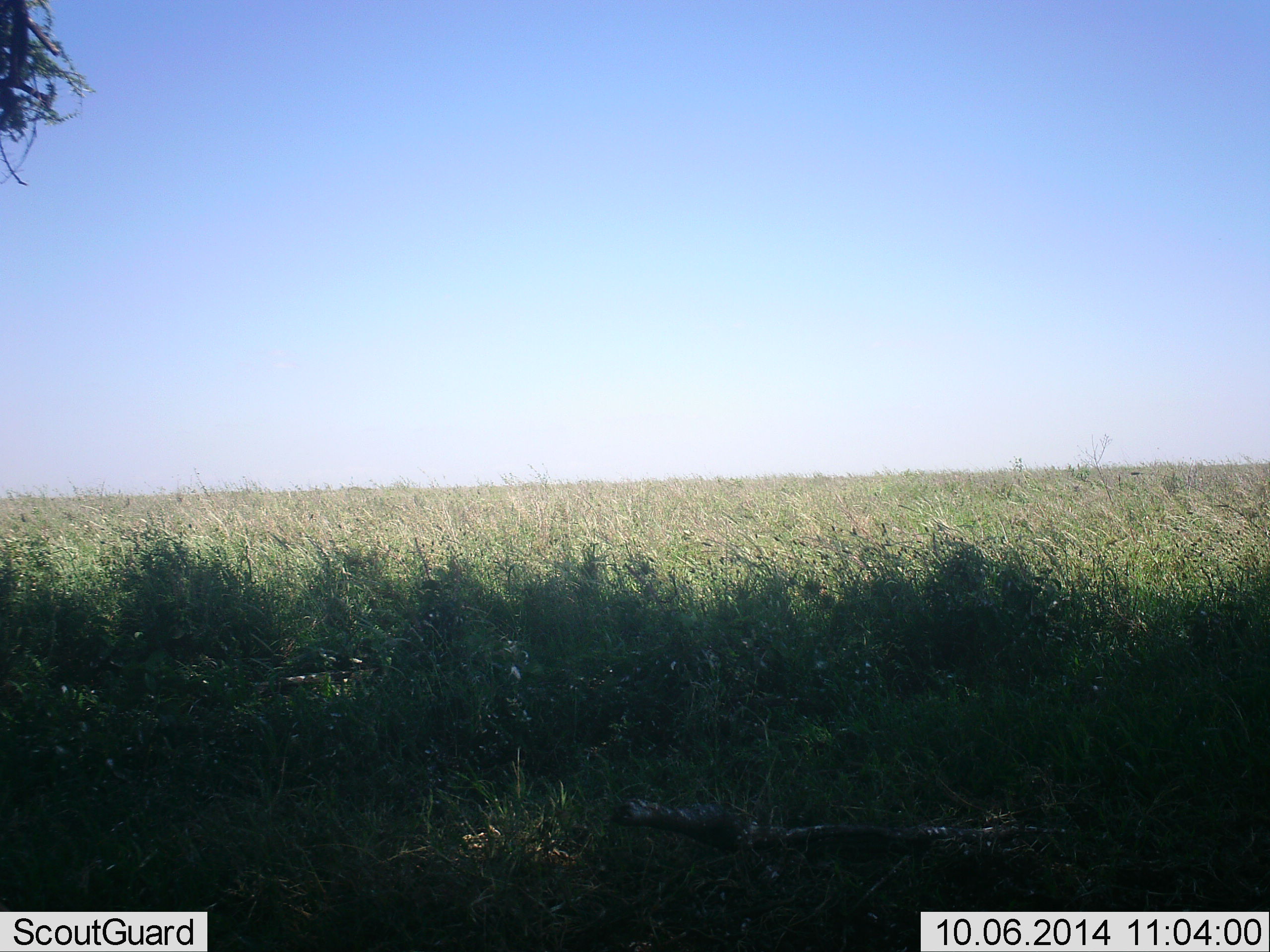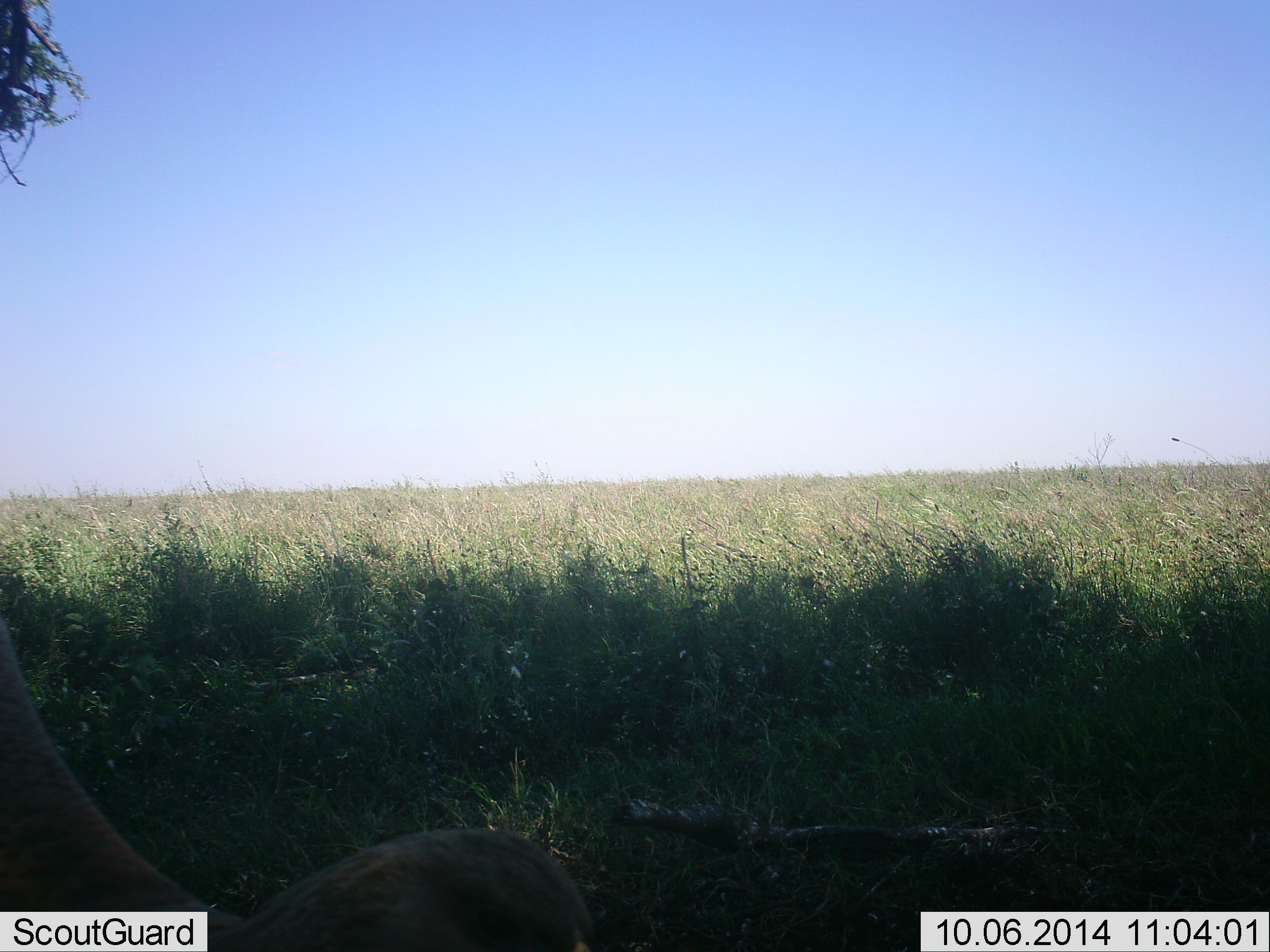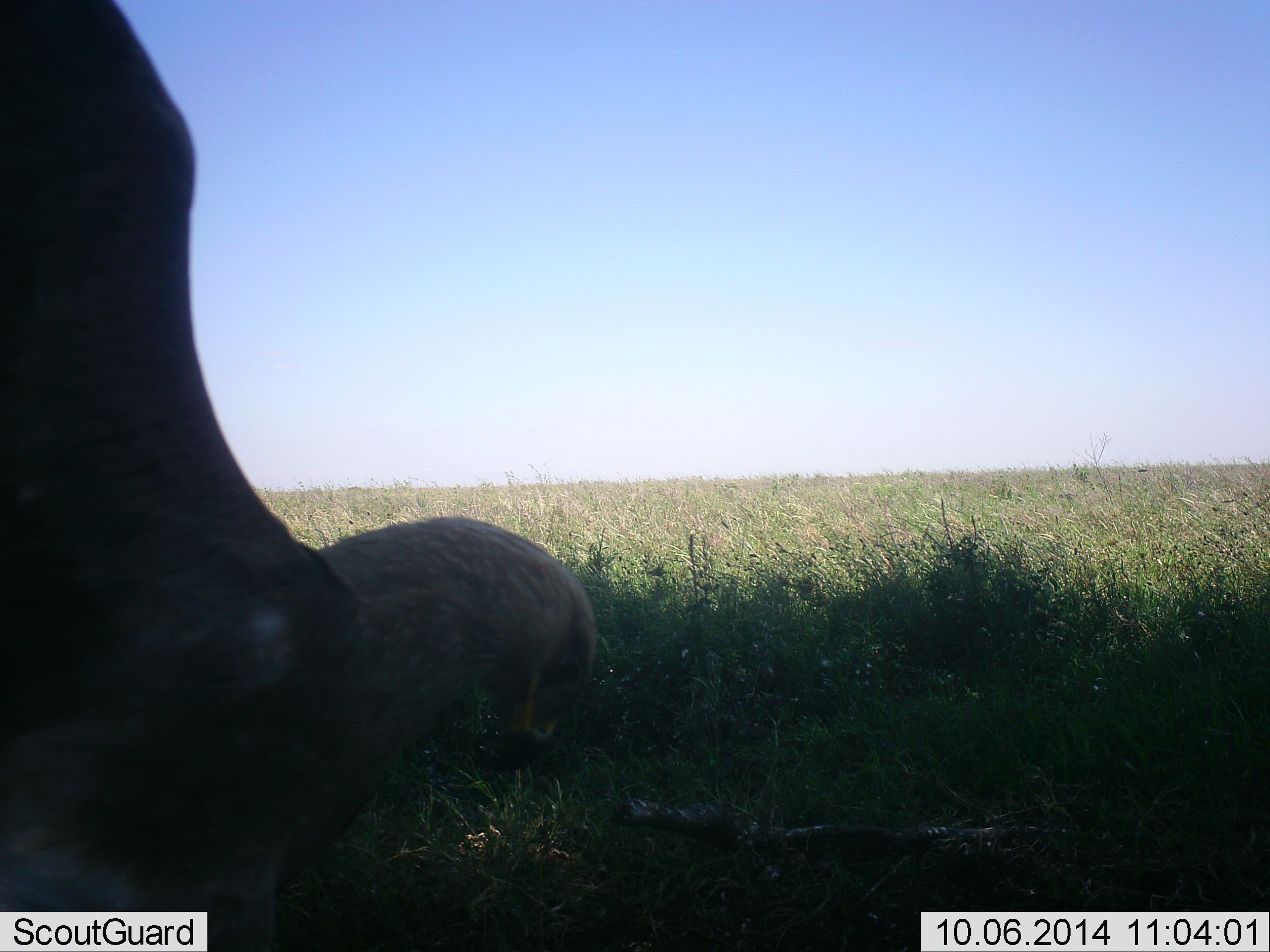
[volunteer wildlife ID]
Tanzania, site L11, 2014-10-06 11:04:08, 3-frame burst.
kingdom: Animalia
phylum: Chordata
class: Aves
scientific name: Aves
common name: bird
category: otherbird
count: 1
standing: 50%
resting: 0%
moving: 40%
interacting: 10%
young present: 0%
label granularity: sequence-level